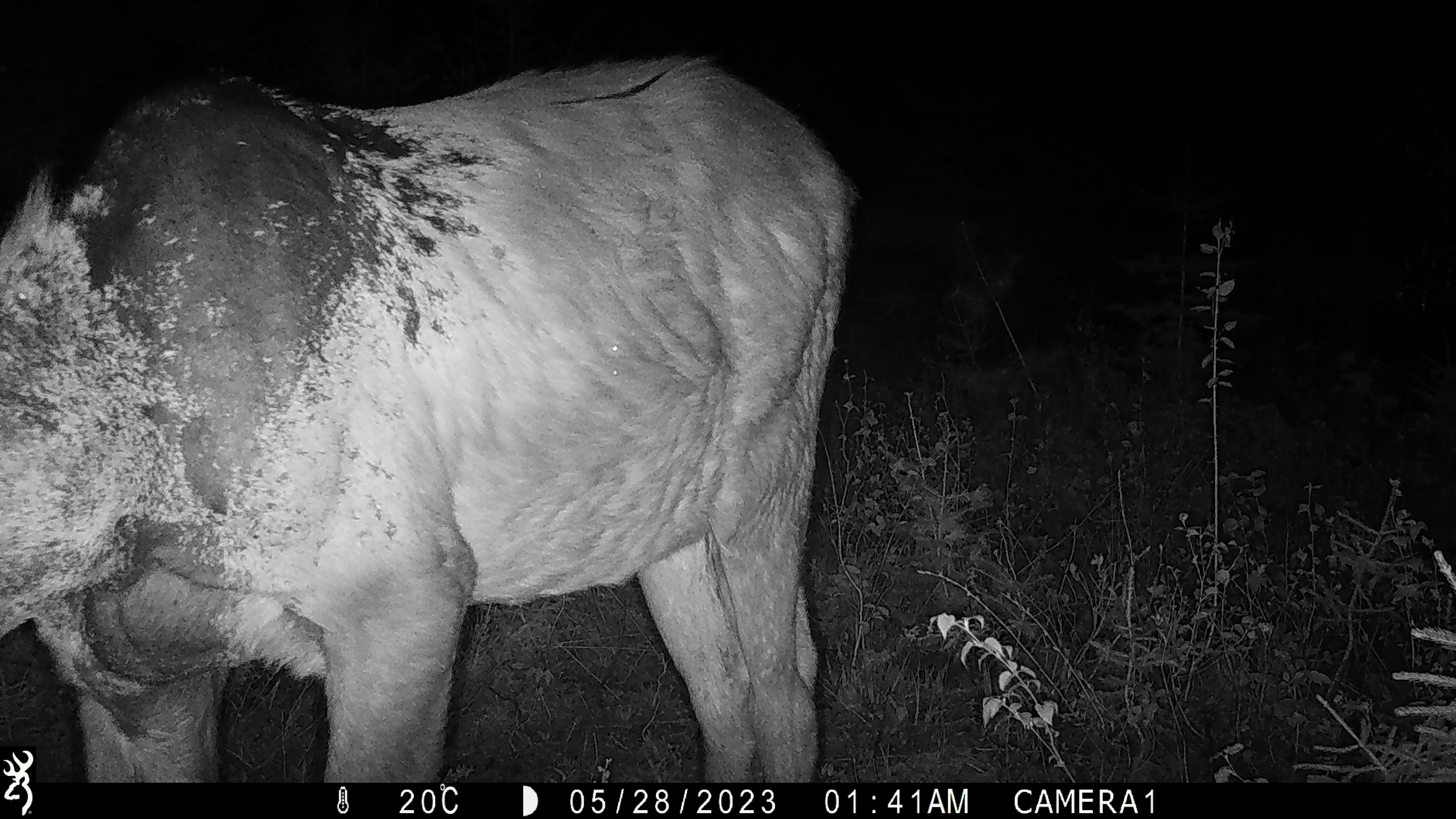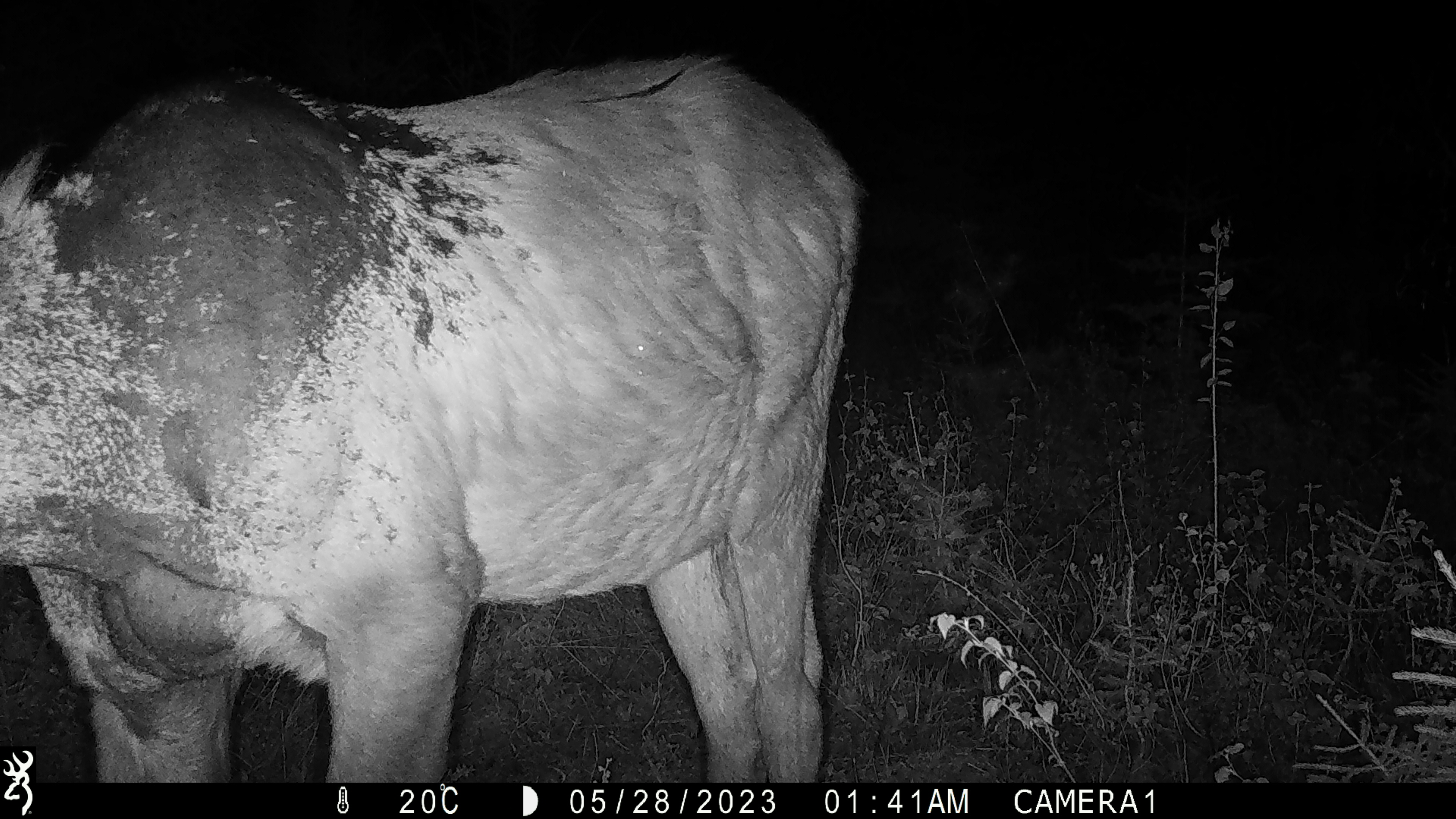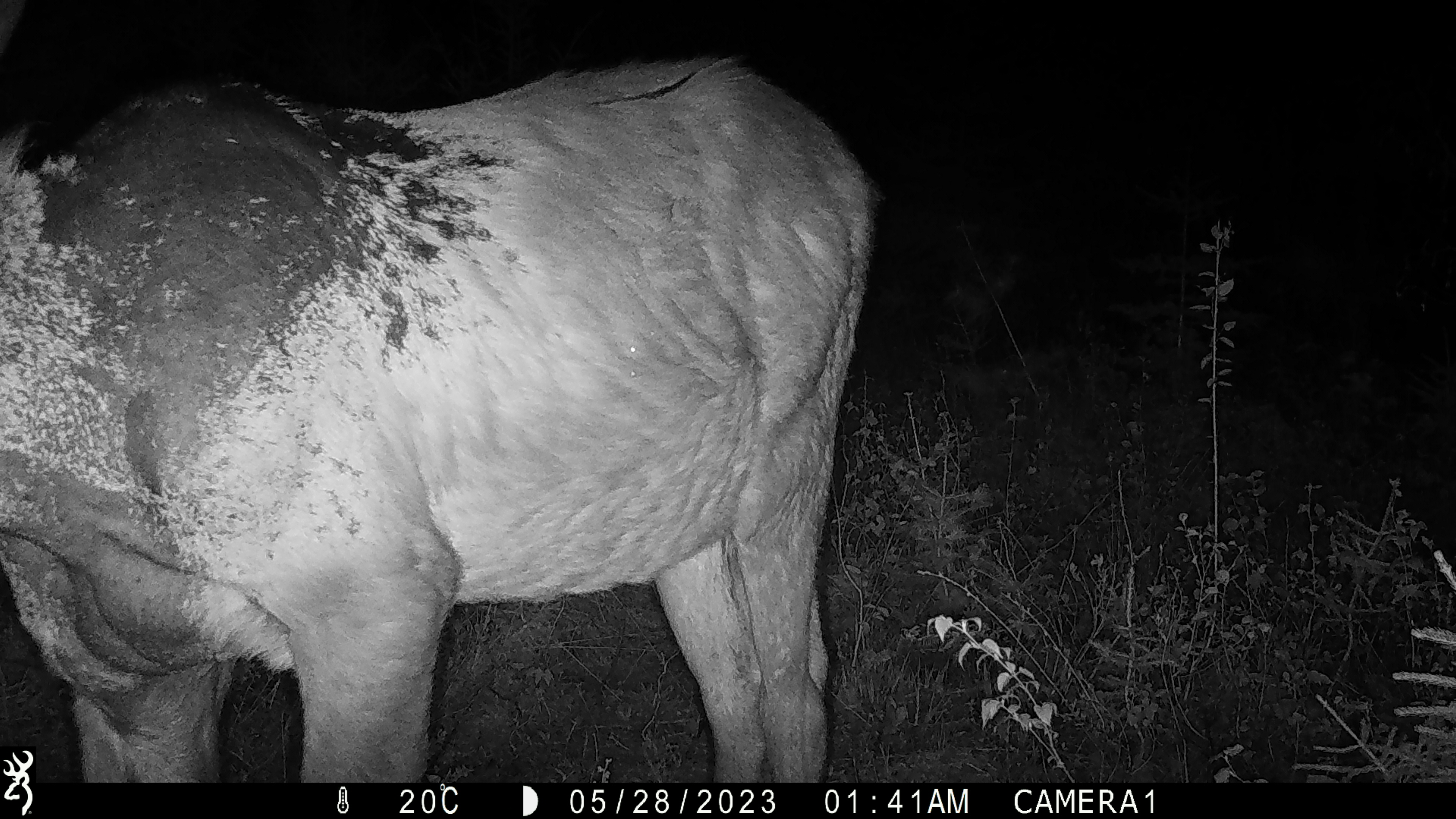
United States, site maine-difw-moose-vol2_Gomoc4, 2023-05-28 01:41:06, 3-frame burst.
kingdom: Animalia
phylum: Chordata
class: Mammalia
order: Artiodactyla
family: Cervidae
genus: Alces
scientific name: Alces alces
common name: moose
Moose (Alces alces).